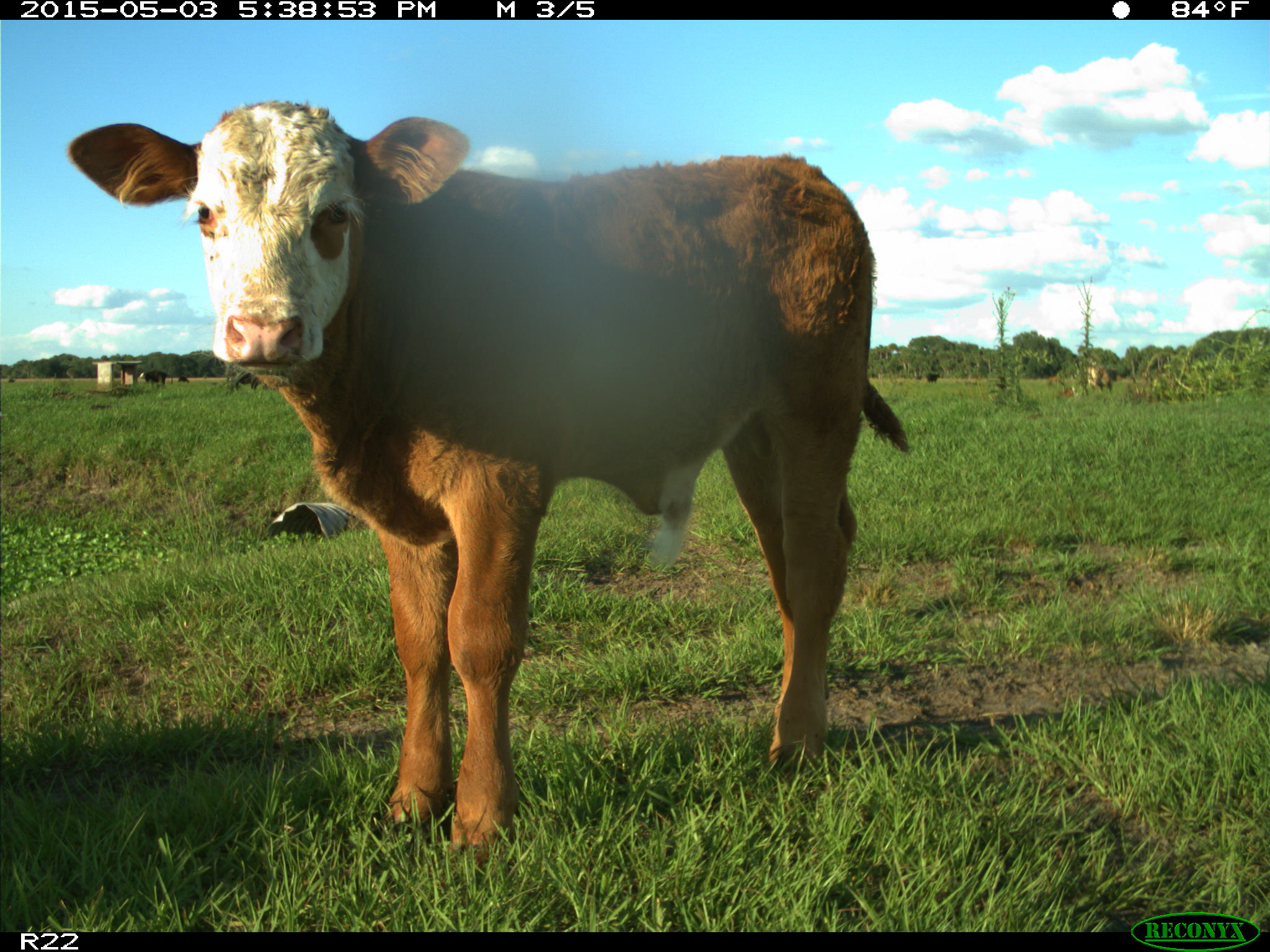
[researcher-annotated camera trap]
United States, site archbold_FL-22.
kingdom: Animalia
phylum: Chordata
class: Mammalia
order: Artiodactyla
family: Bovidae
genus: Bos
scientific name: Bos taurus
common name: domestic cow